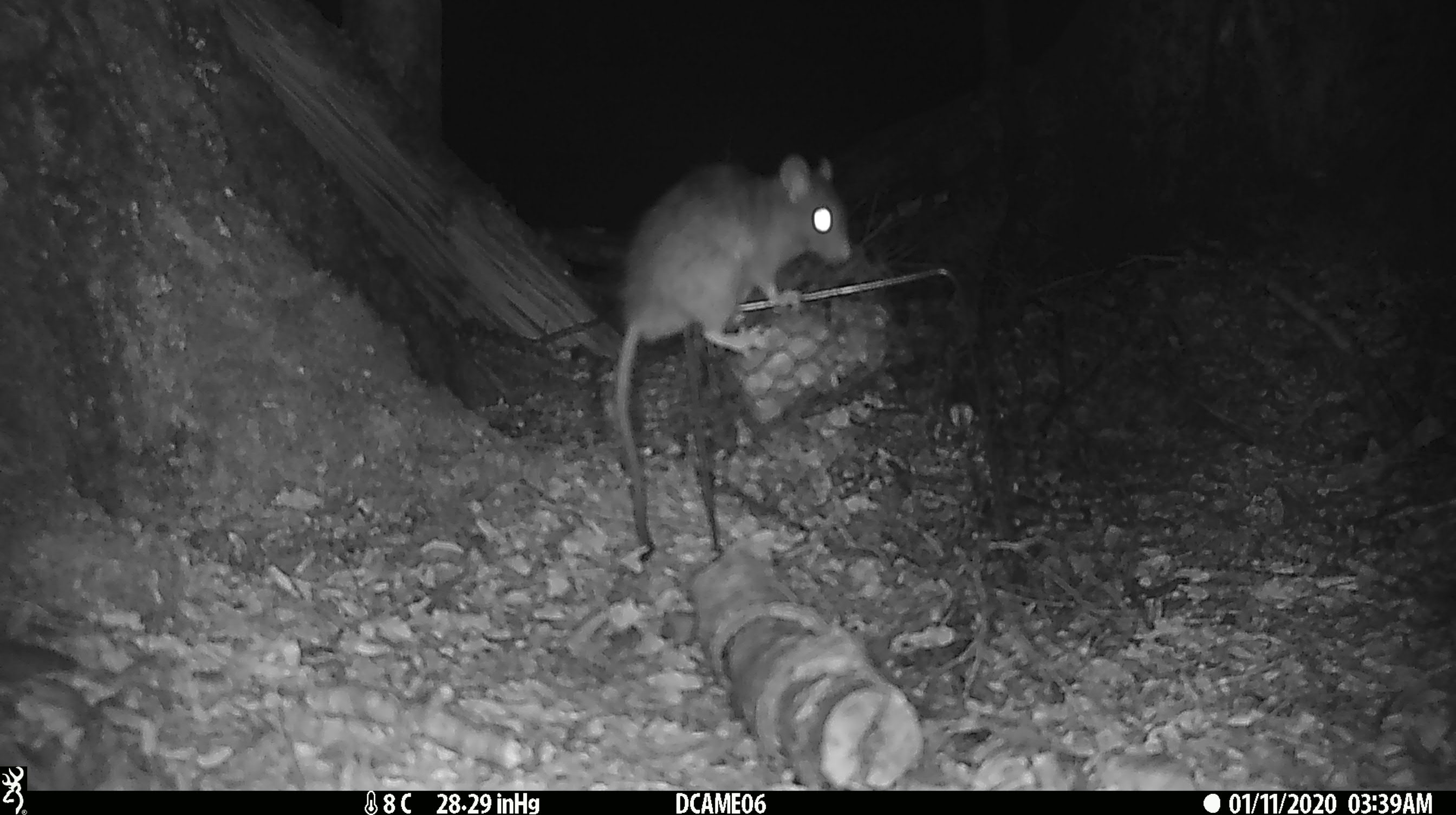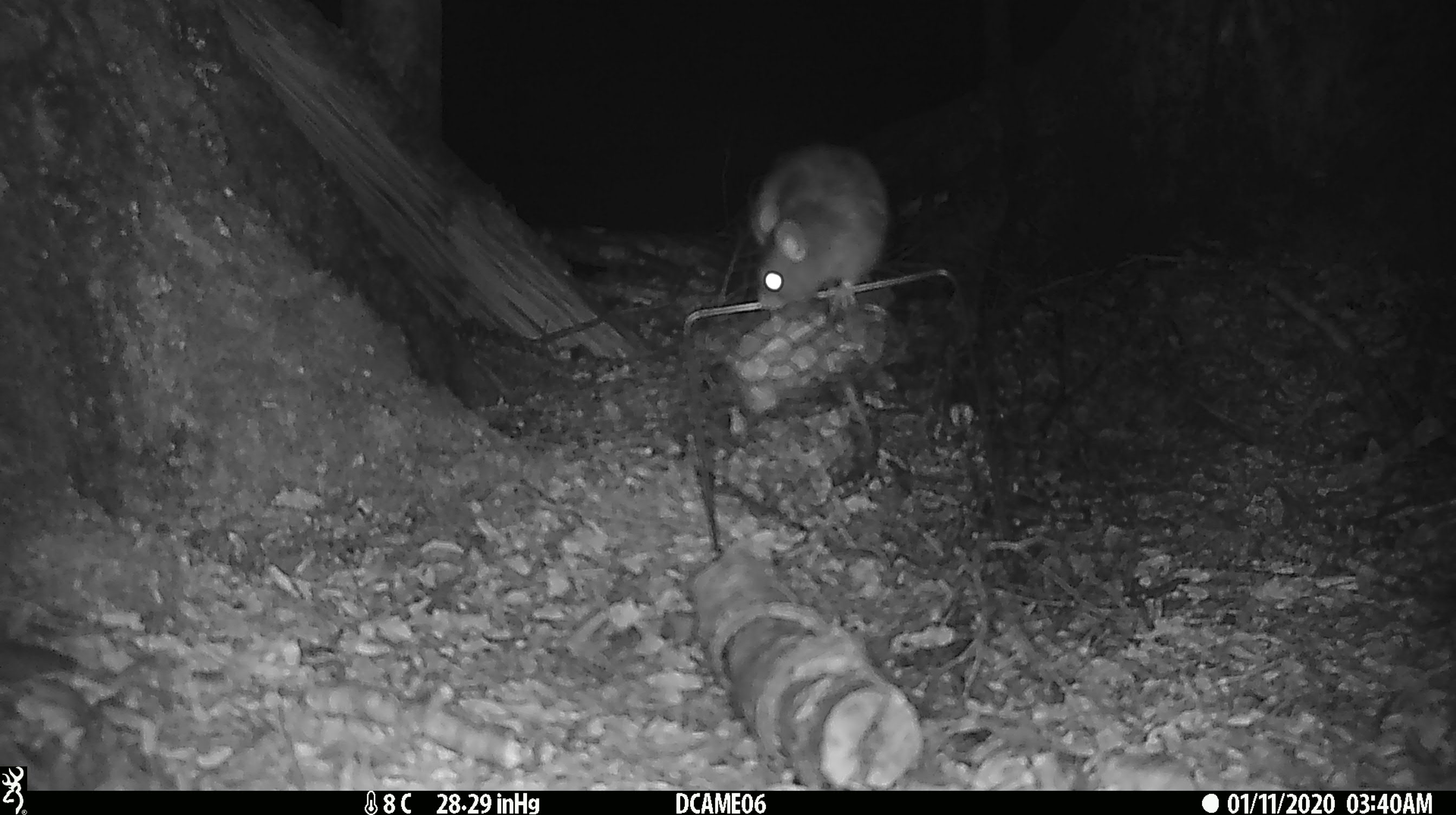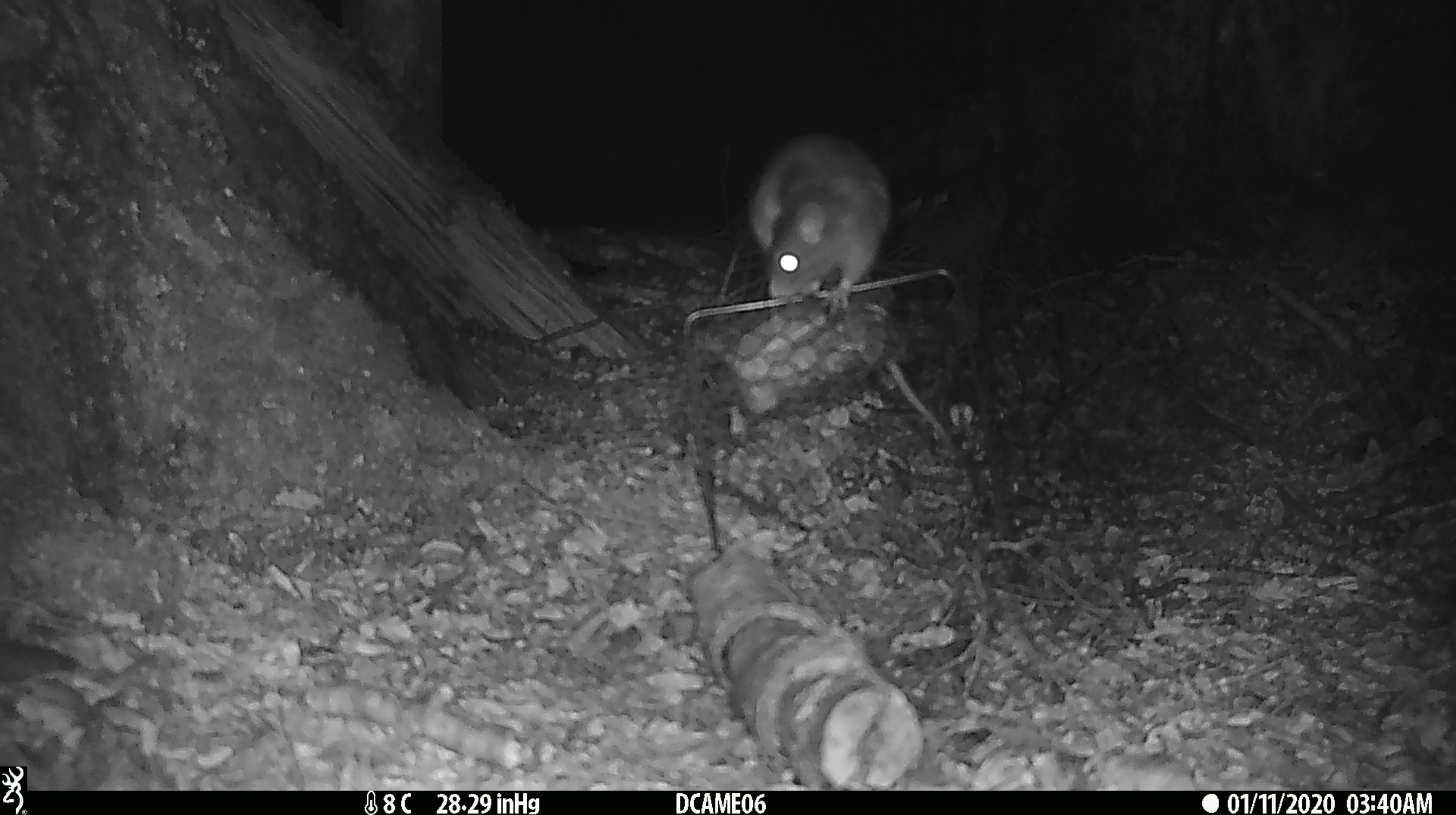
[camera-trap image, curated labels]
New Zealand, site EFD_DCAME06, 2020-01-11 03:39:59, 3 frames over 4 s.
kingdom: Animalia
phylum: Chordata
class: Mammalia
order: Rodentia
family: Muridae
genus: Rattus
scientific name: Rattus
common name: rat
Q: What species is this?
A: Rat (Rattus).